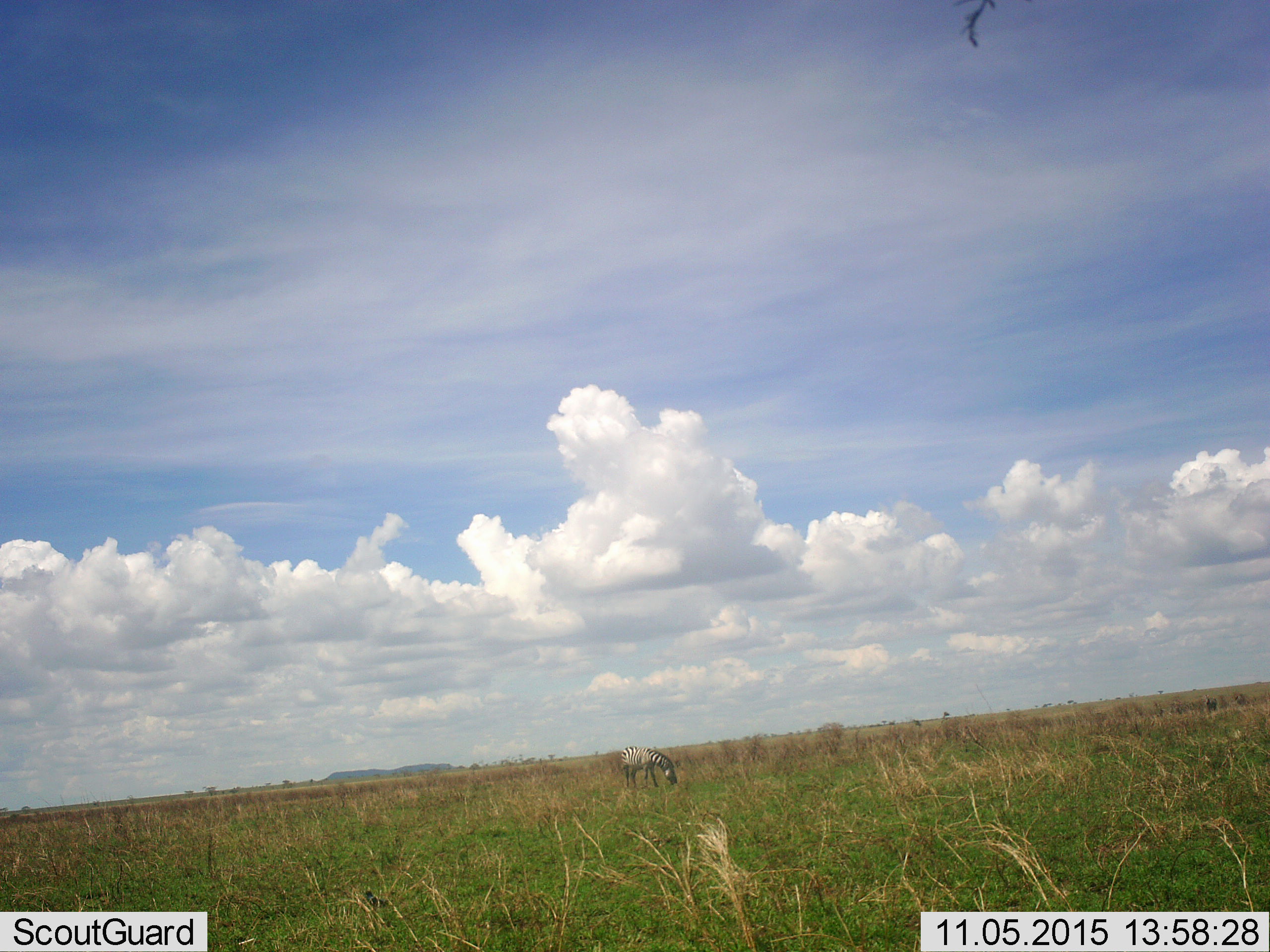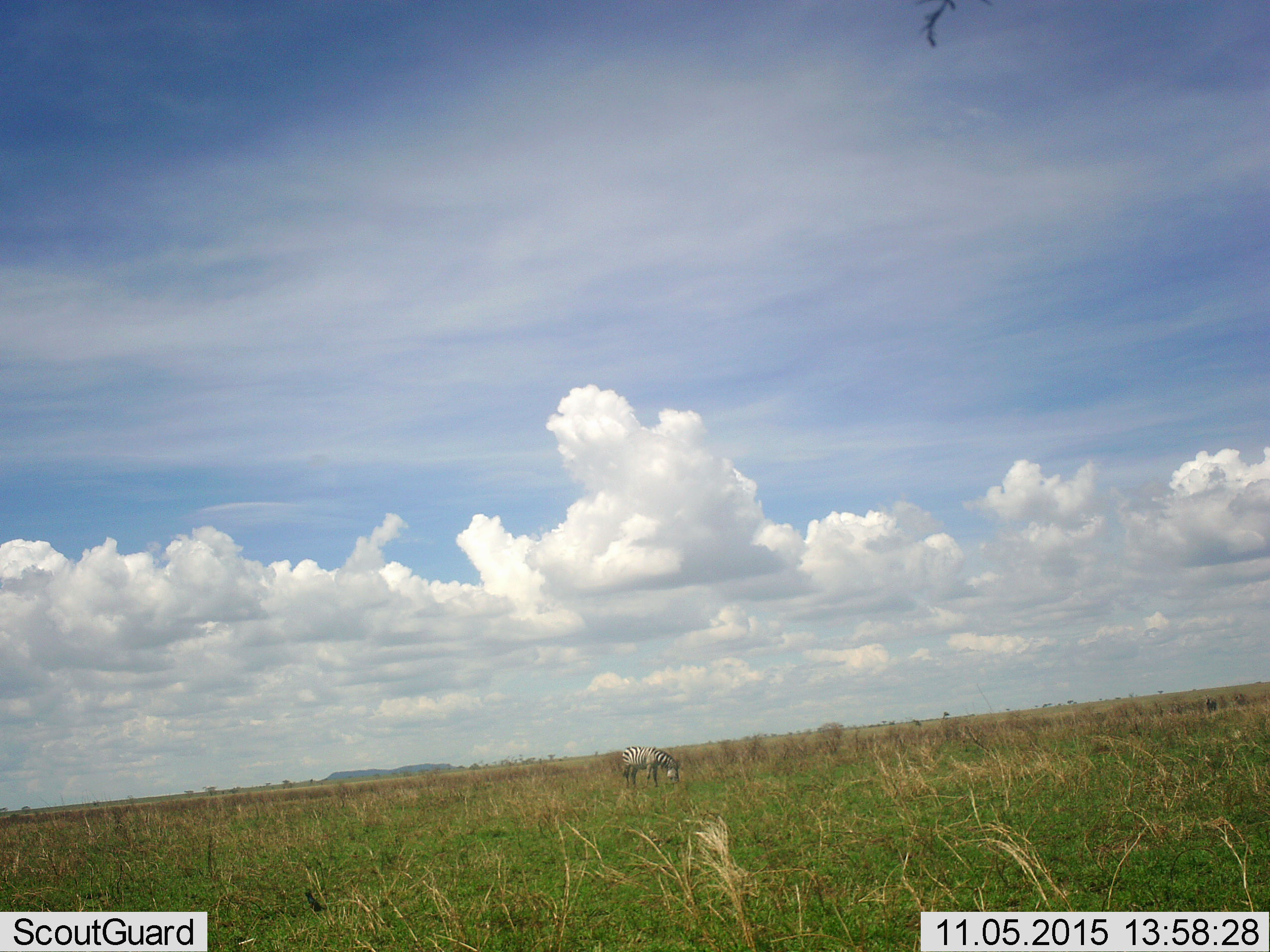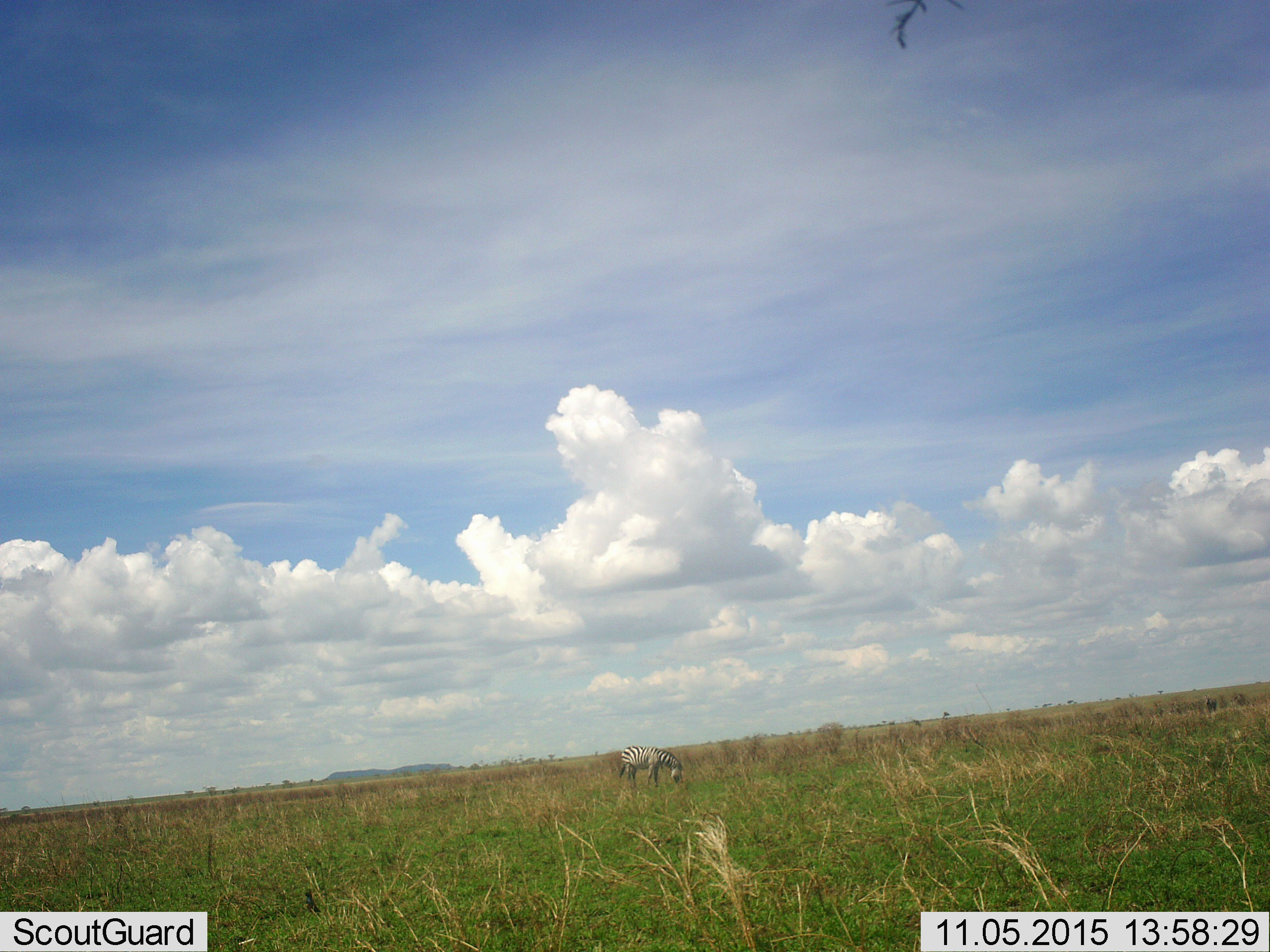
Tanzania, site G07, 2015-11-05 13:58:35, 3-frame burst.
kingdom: Animalia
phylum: Chordata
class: Mammalia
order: Perissodactyla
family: Equidae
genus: Equus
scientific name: Equus quagga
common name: plains zebra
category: zebra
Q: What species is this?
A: Zebra (plains zebra) (Equus quagga).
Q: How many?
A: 1.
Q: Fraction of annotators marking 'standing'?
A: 10%.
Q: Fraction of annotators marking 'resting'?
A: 0%.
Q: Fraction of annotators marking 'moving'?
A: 0%.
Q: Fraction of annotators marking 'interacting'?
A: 0%.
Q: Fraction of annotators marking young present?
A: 0%.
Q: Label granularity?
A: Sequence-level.